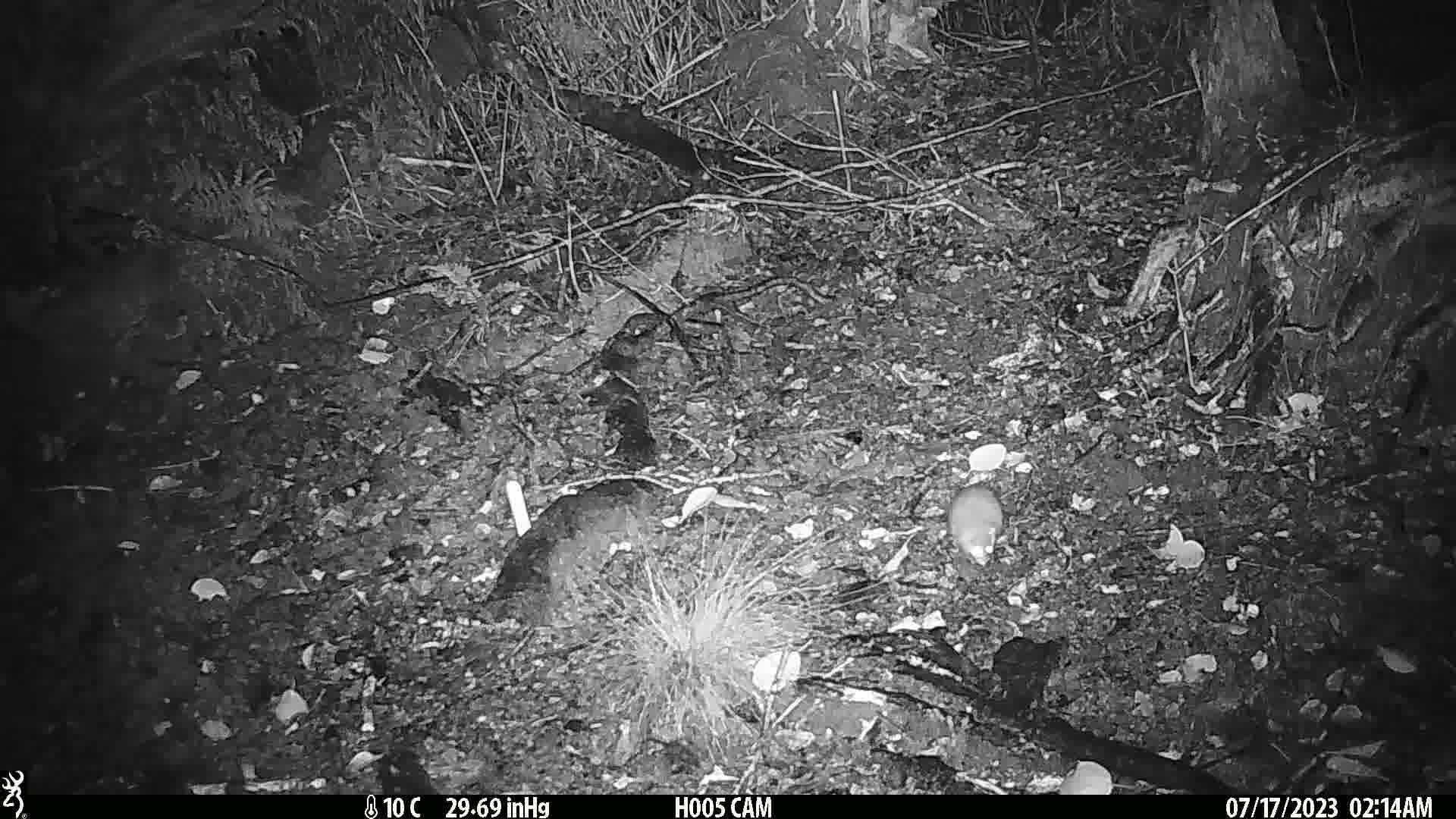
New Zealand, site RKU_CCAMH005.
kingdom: Animalia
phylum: Chordata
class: Mammalia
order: Rodentia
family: Muridae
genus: Rattus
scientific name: Rattus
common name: rat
Rat (Rattus).